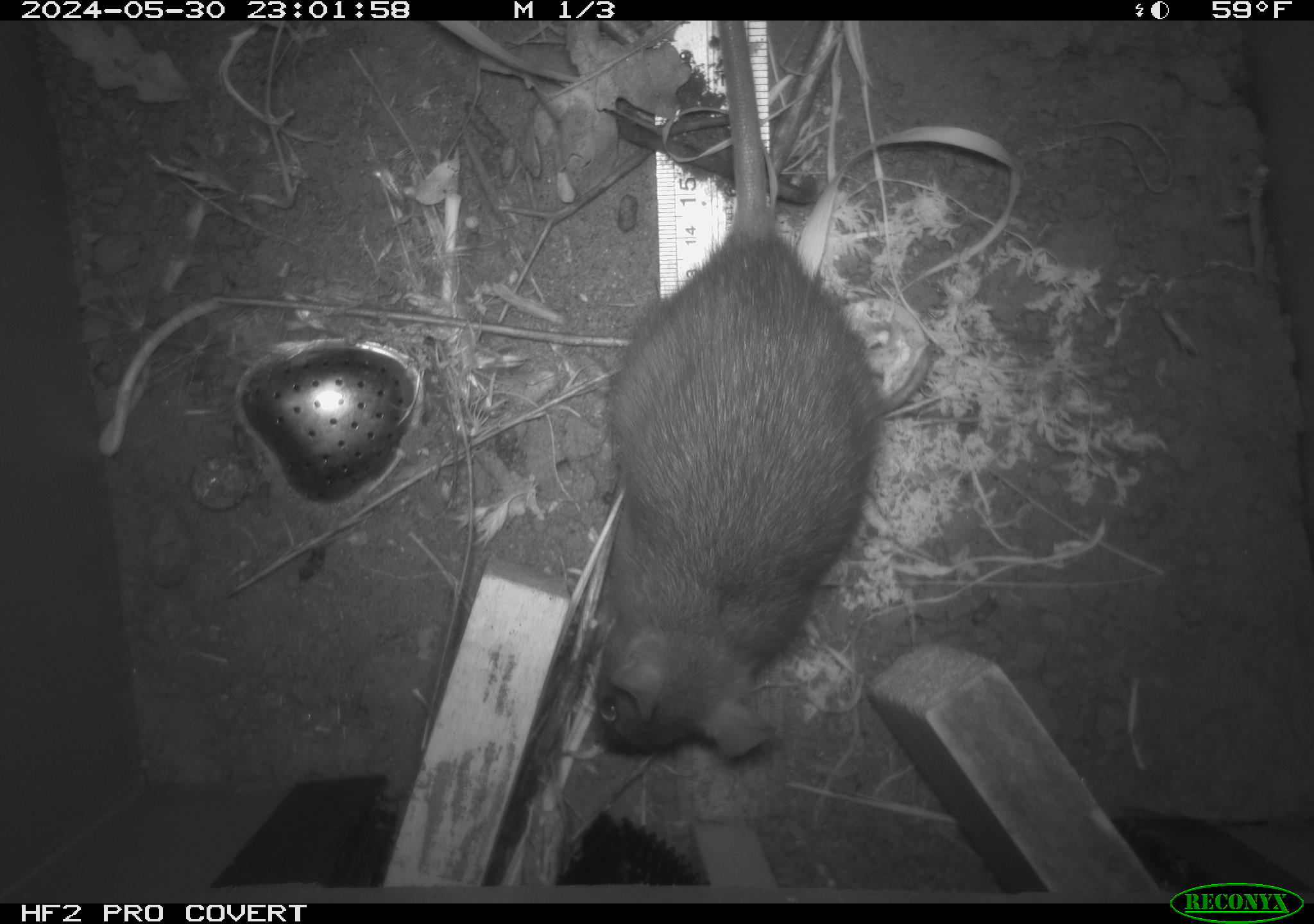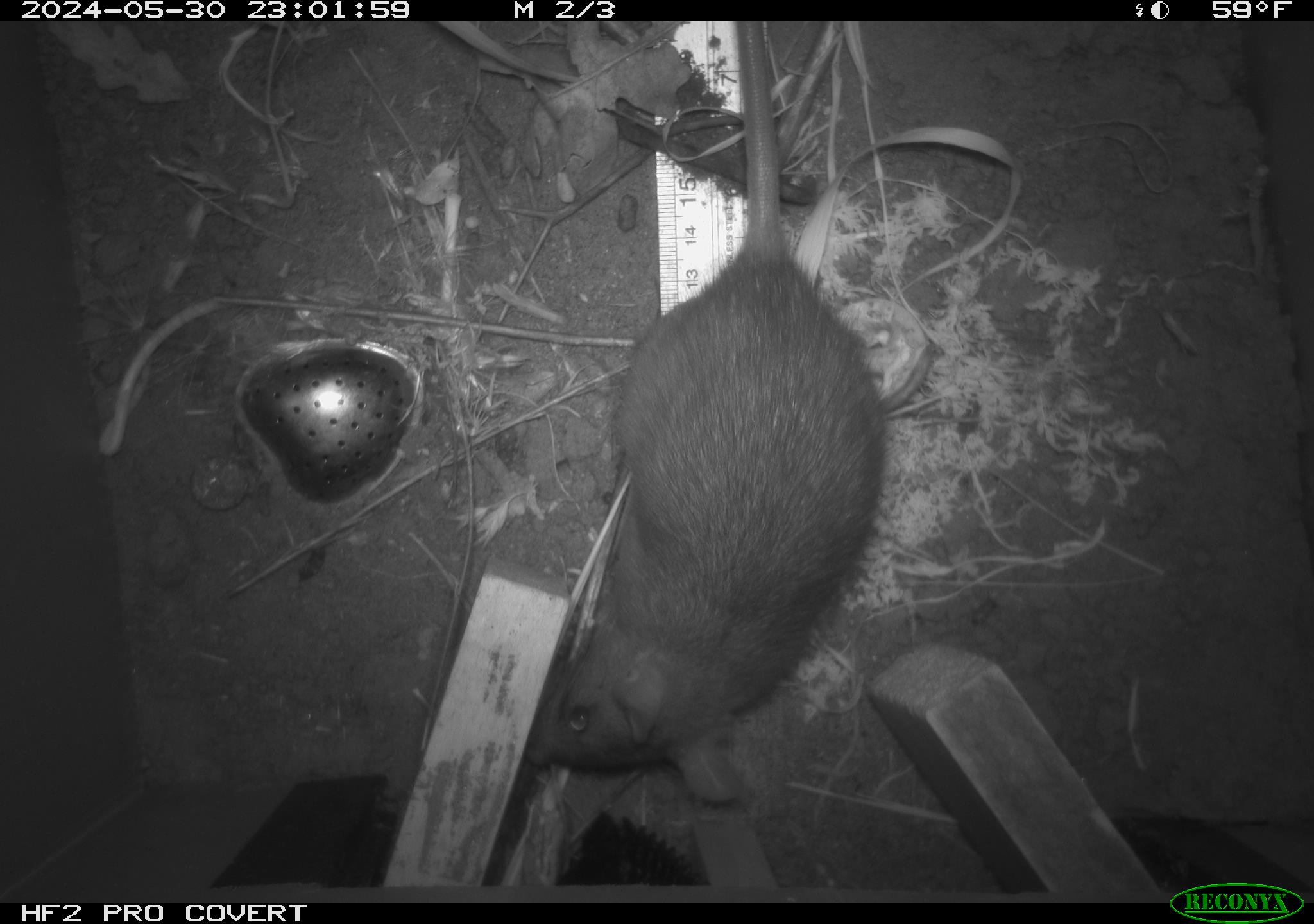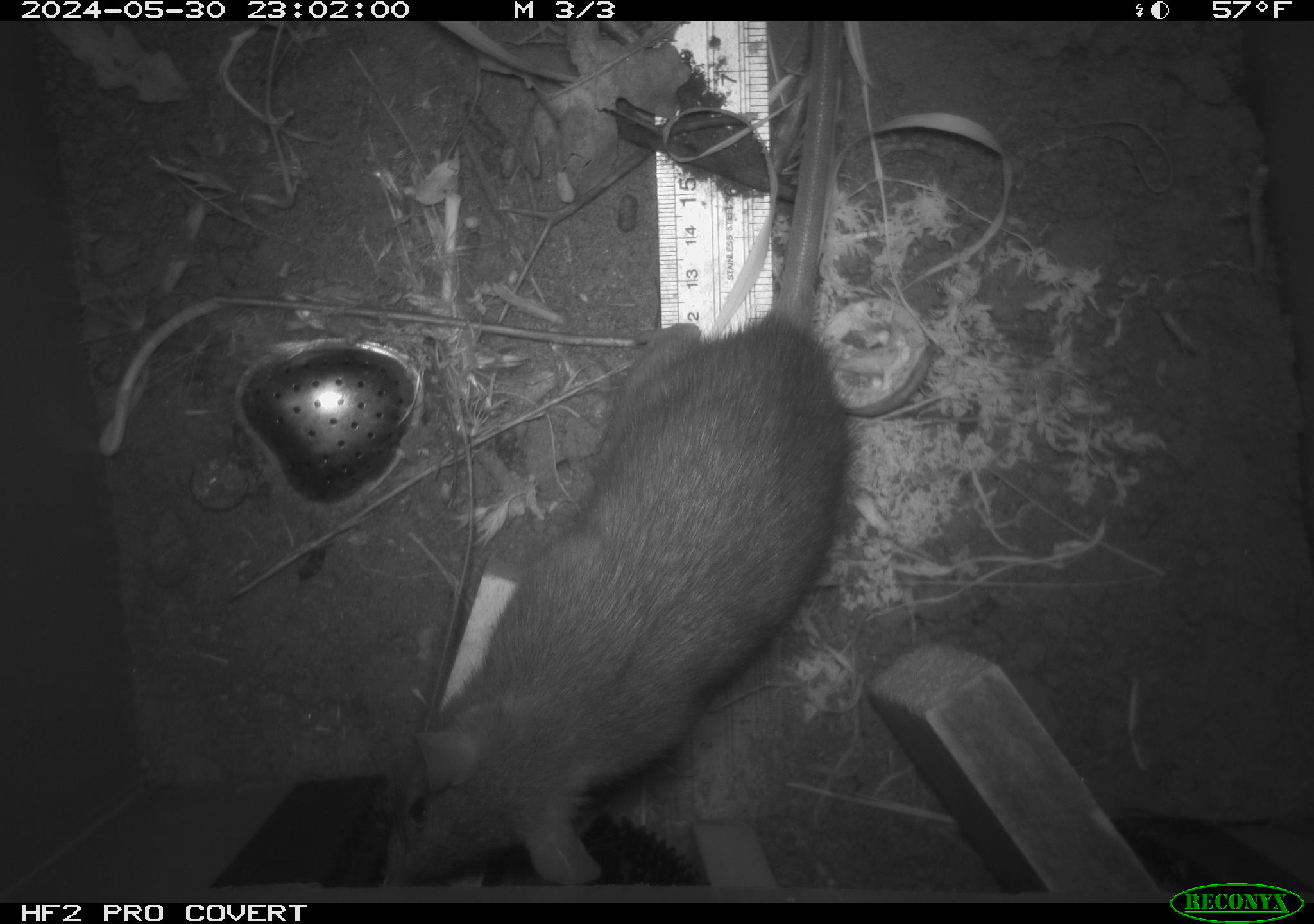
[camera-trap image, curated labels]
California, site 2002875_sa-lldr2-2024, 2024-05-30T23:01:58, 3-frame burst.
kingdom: Animalia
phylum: Chordata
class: Mammalia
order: Rodentia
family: Muridae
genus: Rattus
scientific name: Rattus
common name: rat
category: rattus species